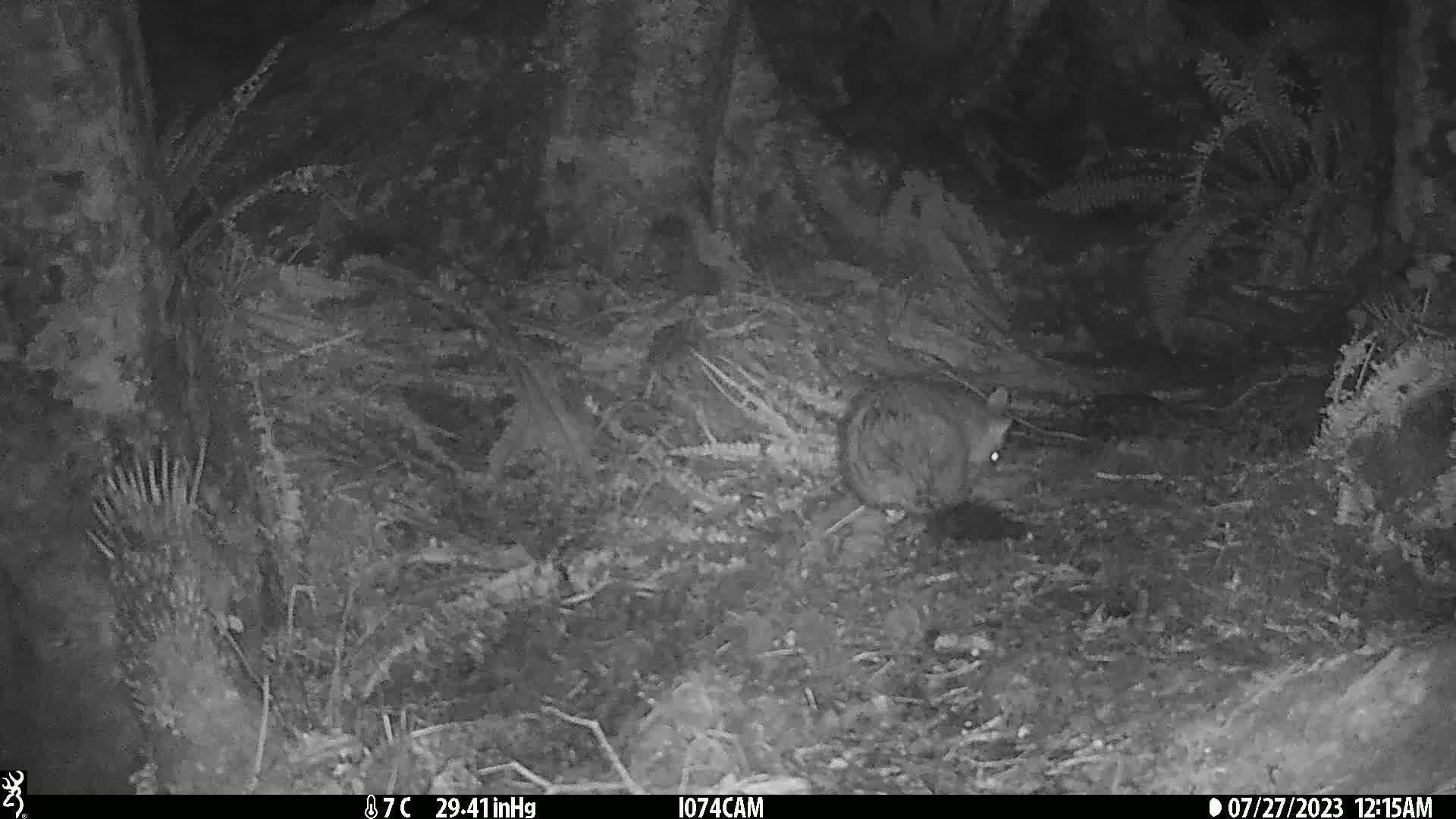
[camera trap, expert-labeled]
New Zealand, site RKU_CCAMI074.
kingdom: Animalia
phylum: Chordata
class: Mammalia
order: Diprotodontia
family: Phalangeridae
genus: Trichosurus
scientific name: Trichosurus vulpecula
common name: common brushtail possum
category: possum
Possum (common brushtail possum) (Trichosurus vulpecula).